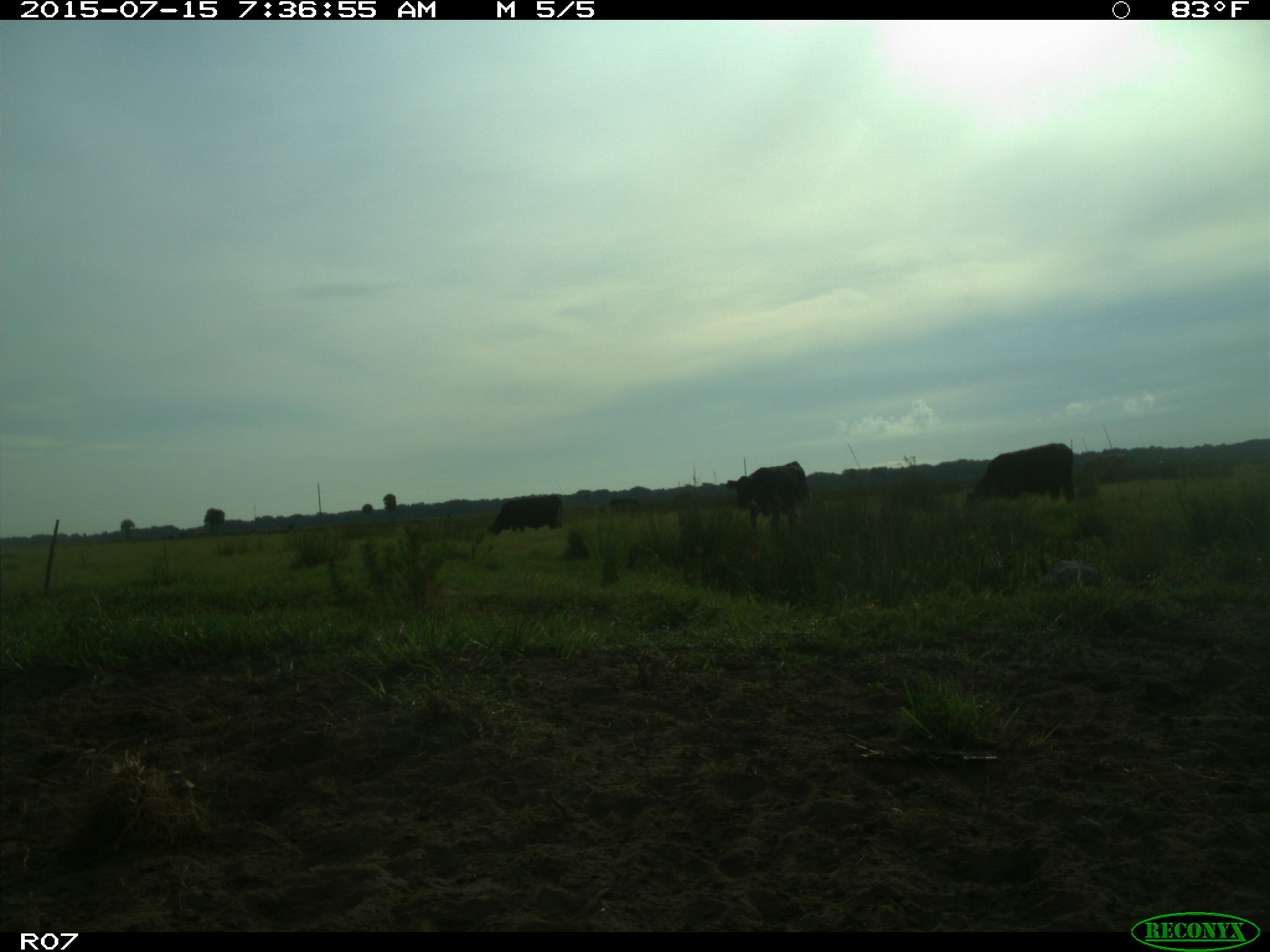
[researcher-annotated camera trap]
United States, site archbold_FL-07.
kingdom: Animalia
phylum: Chordata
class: Mammalia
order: Artiodactyla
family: Bovidae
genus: Bos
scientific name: Bos taurus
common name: domestic cow